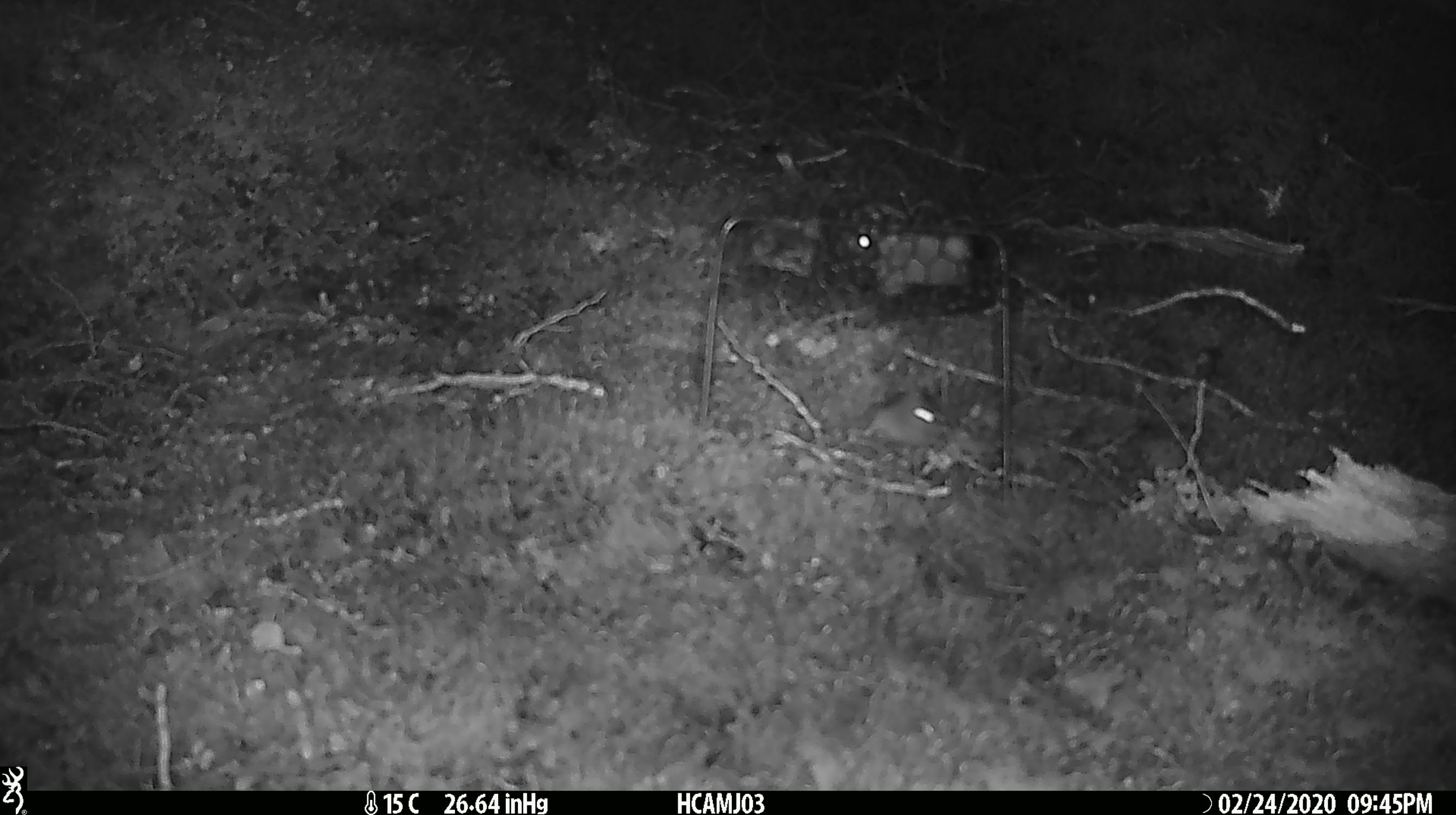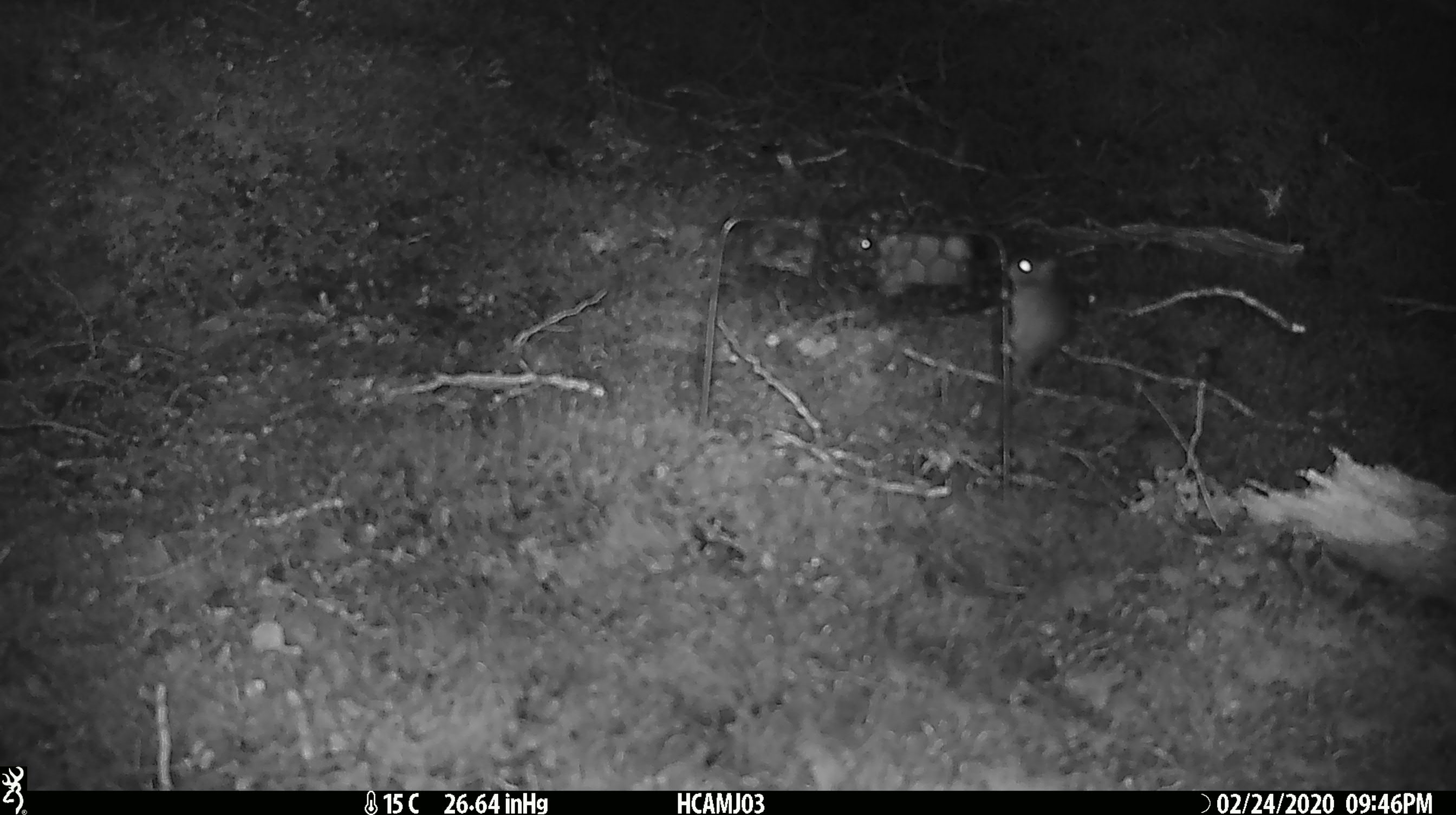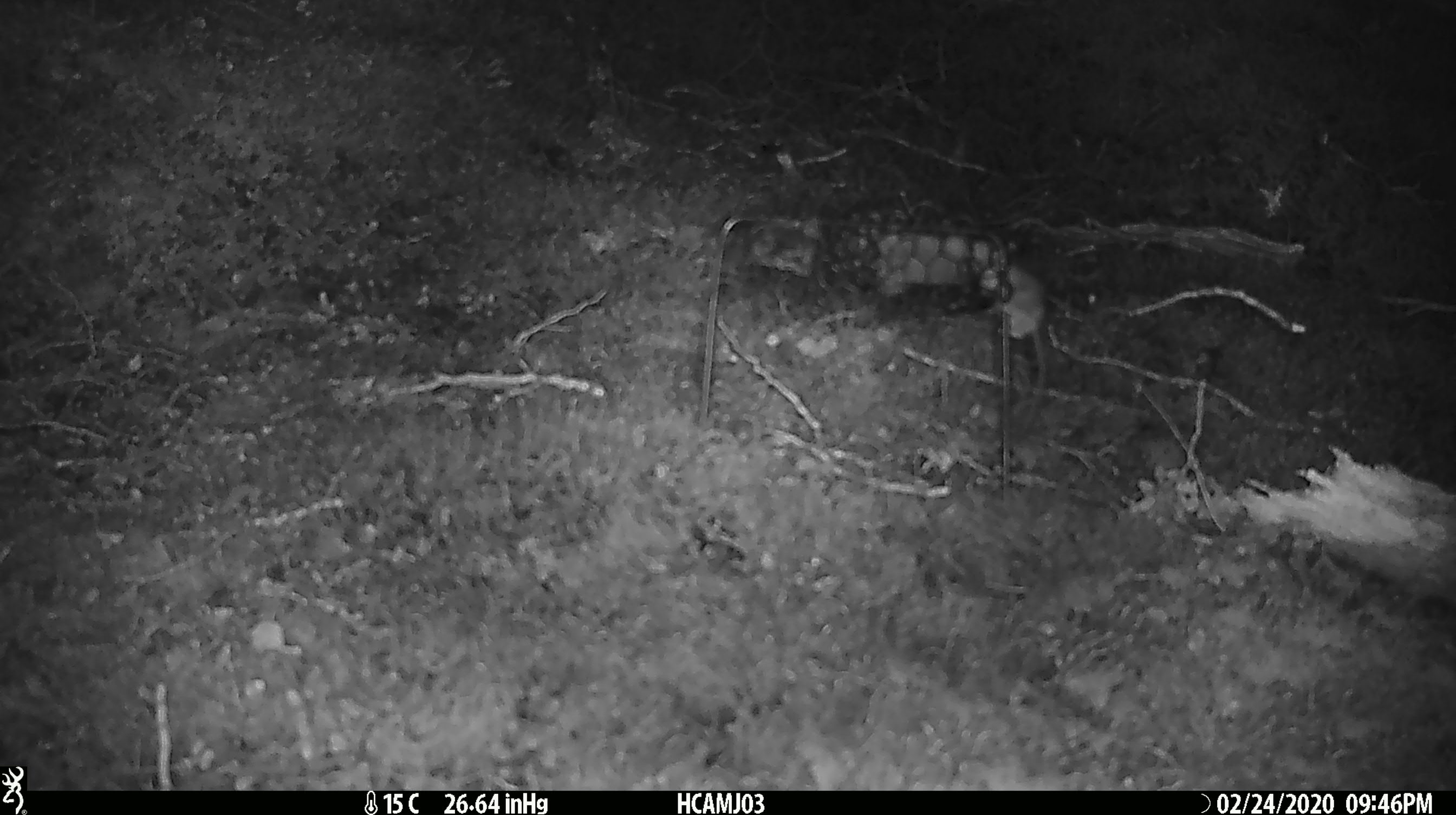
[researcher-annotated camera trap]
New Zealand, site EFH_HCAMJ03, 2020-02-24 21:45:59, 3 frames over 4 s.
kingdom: Animalia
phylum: Chordata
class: Mammalia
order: Rodentia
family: Muridae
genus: Mus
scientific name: Mus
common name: mouse